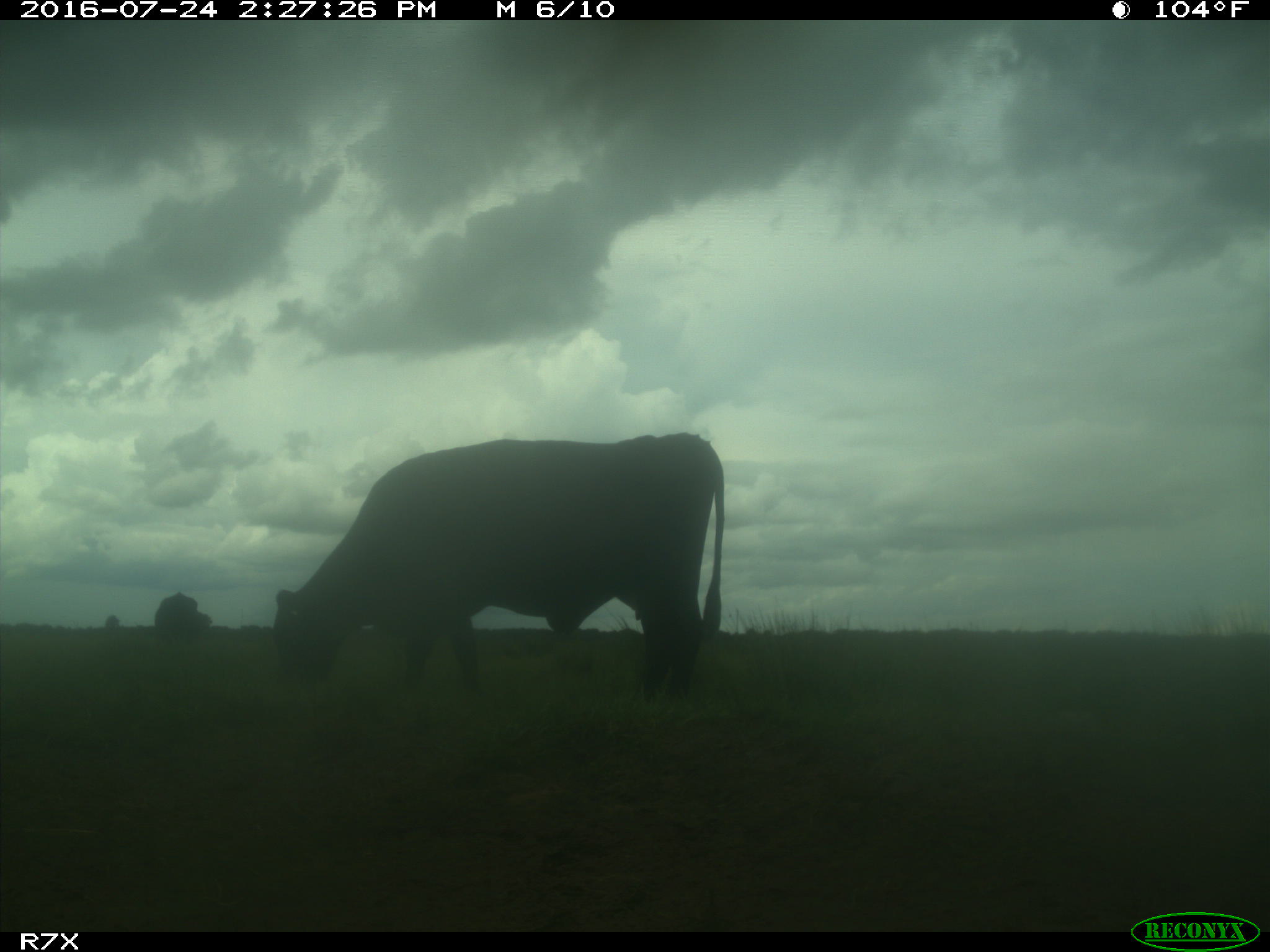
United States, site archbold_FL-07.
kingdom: Animalia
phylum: Chordata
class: Mammalia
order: Artiodactyla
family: Bovidae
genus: Bos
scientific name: Bos taurus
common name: domestic cow